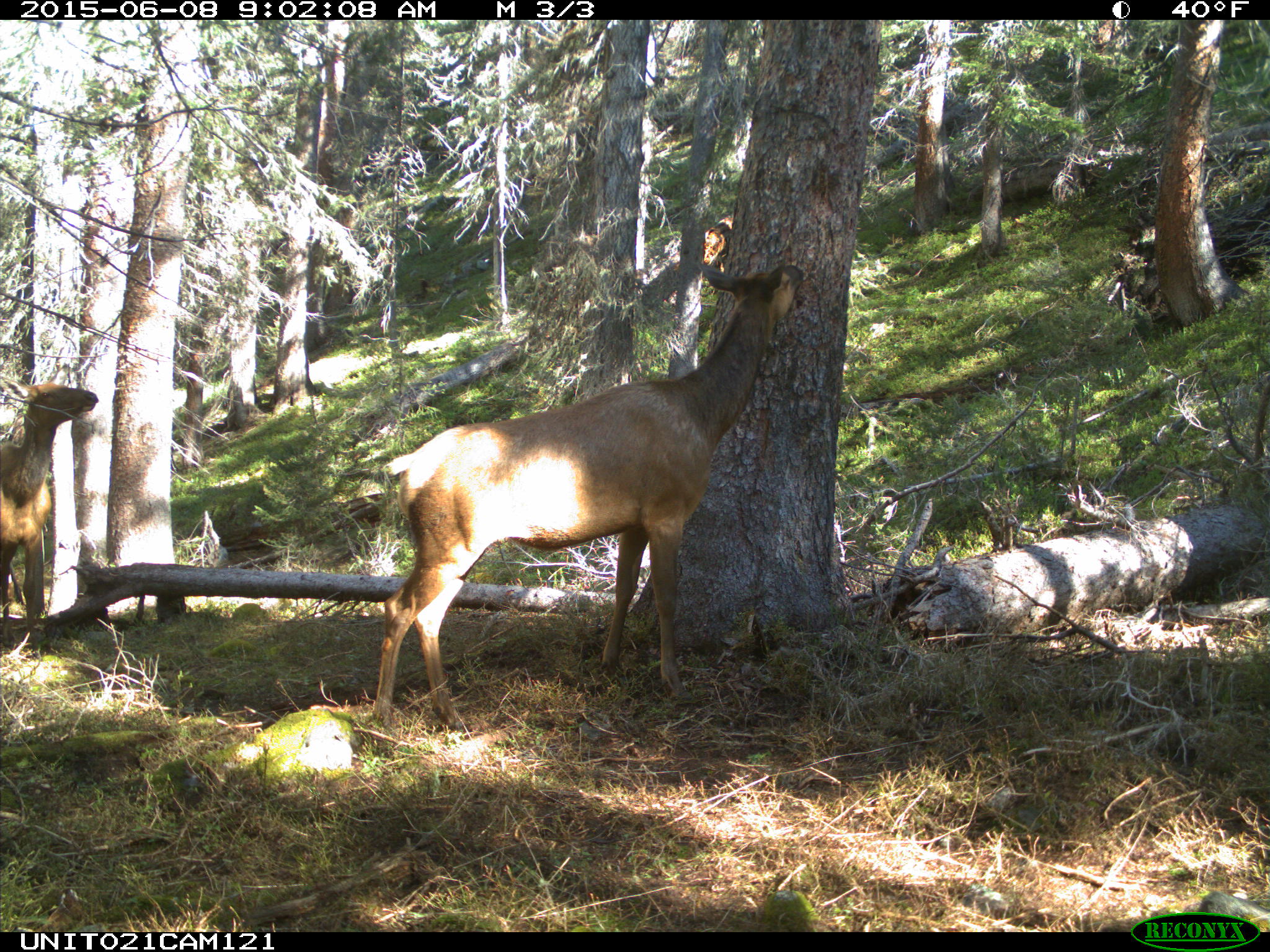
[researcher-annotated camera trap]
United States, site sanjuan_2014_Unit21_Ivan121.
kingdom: Animalia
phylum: Chordata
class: Mammalia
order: Artiodactyla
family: Cervidae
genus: Cervus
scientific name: Cervus elaphus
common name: red deer